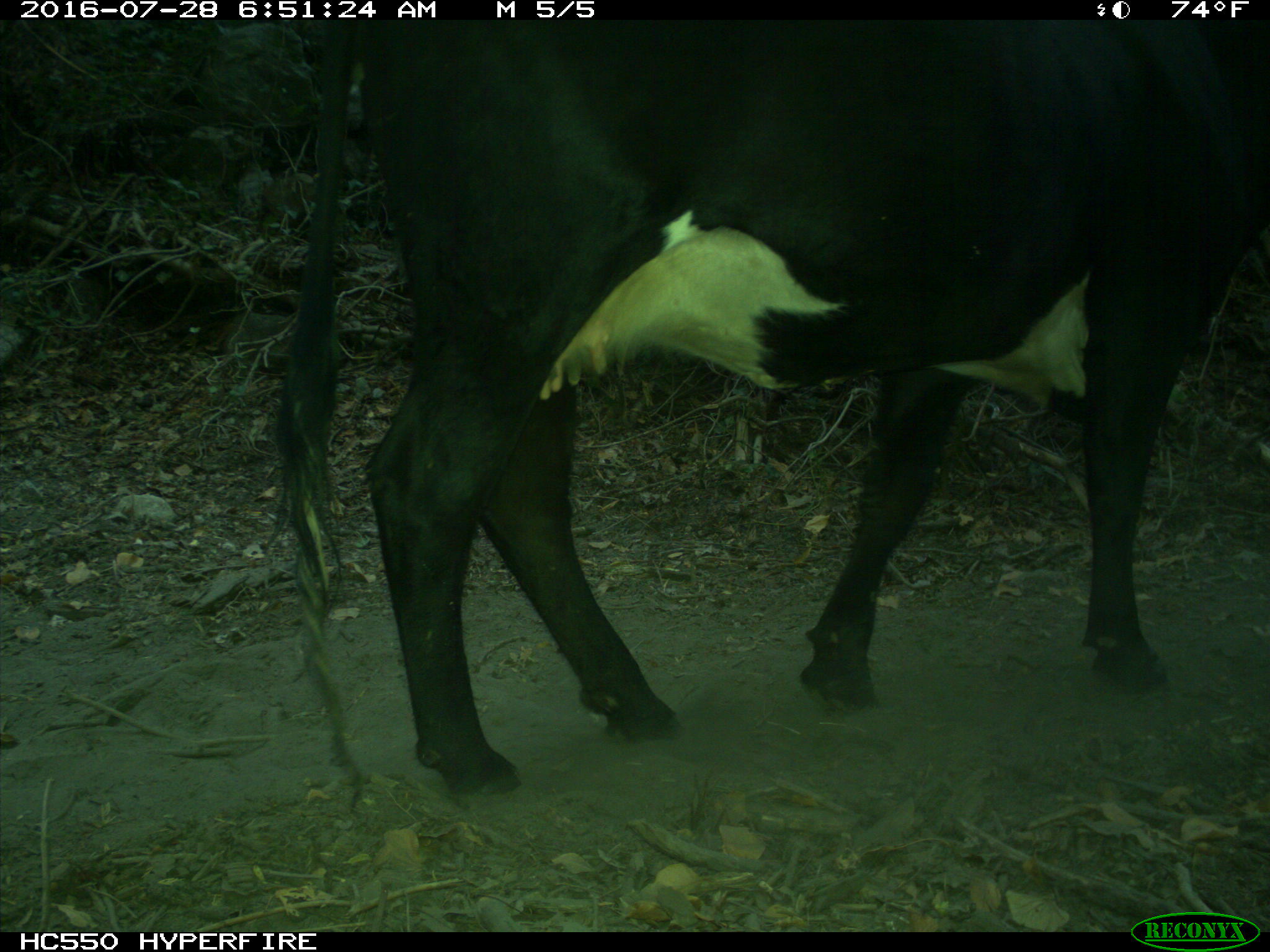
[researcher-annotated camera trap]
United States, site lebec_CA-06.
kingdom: Animalia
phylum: Chordata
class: Mammalia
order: Artiodactyla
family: Bovidae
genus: Bos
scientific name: Bos taurus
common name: domestic cow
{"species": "Bos taurus (domestic cow)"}